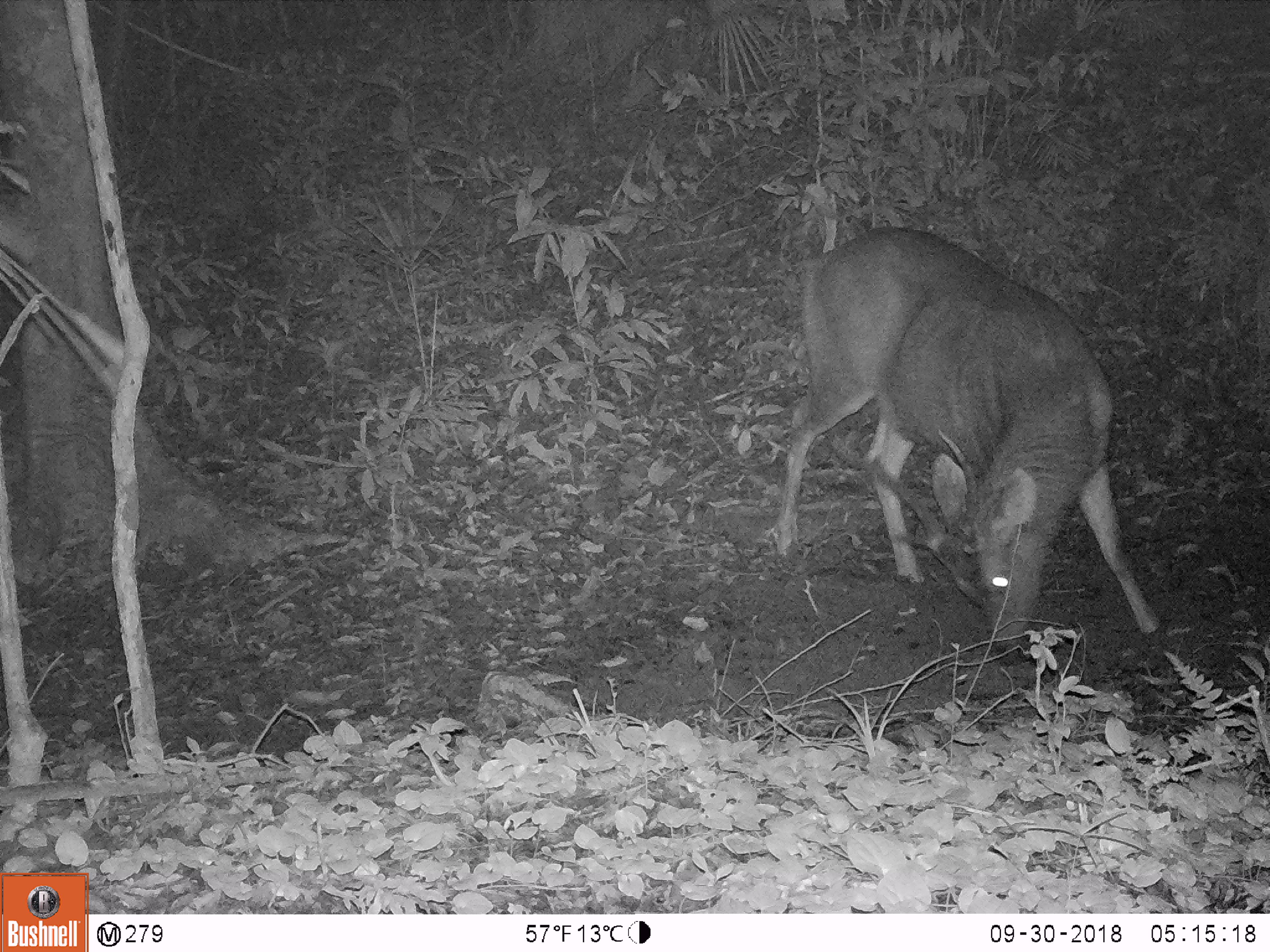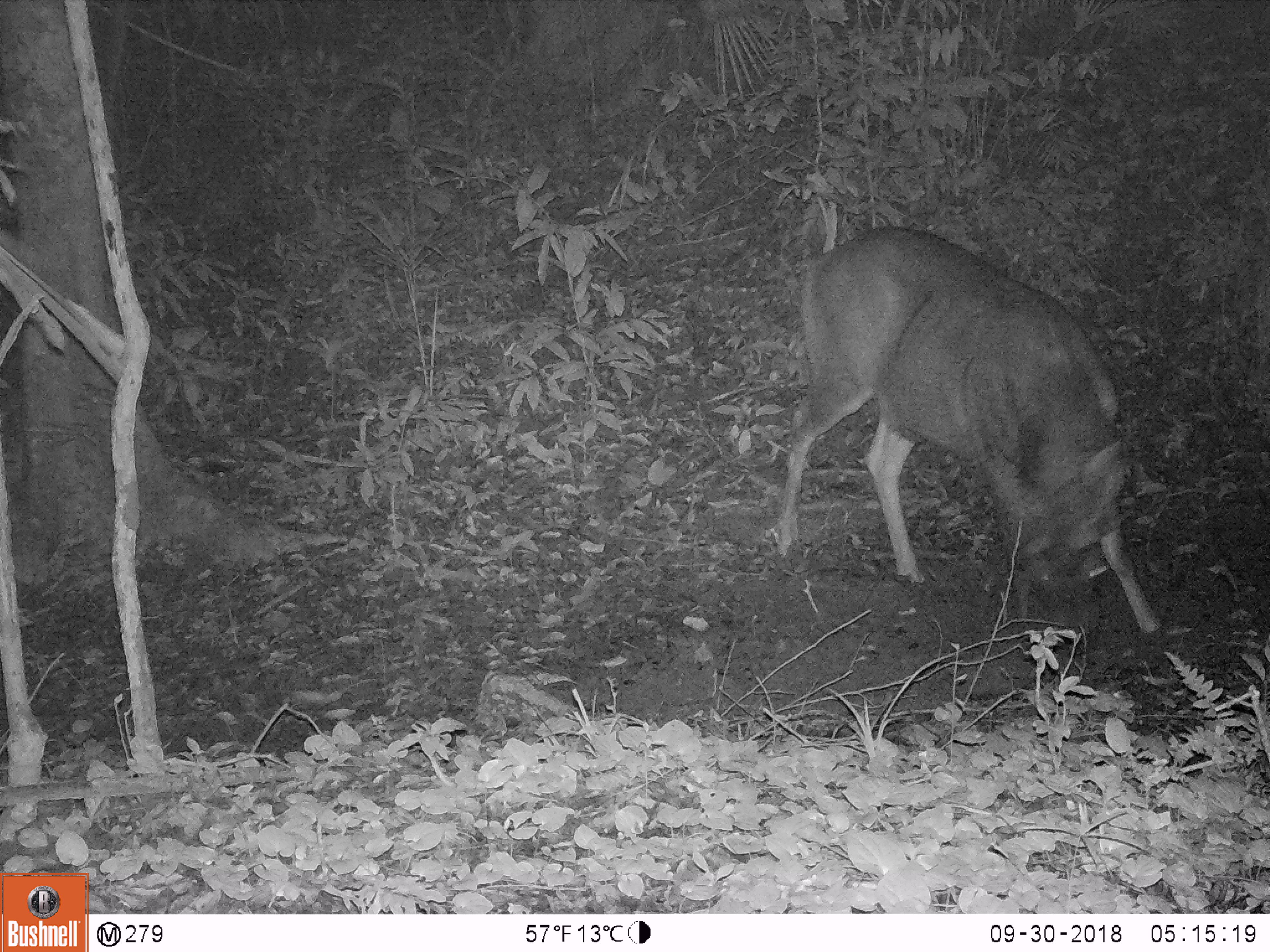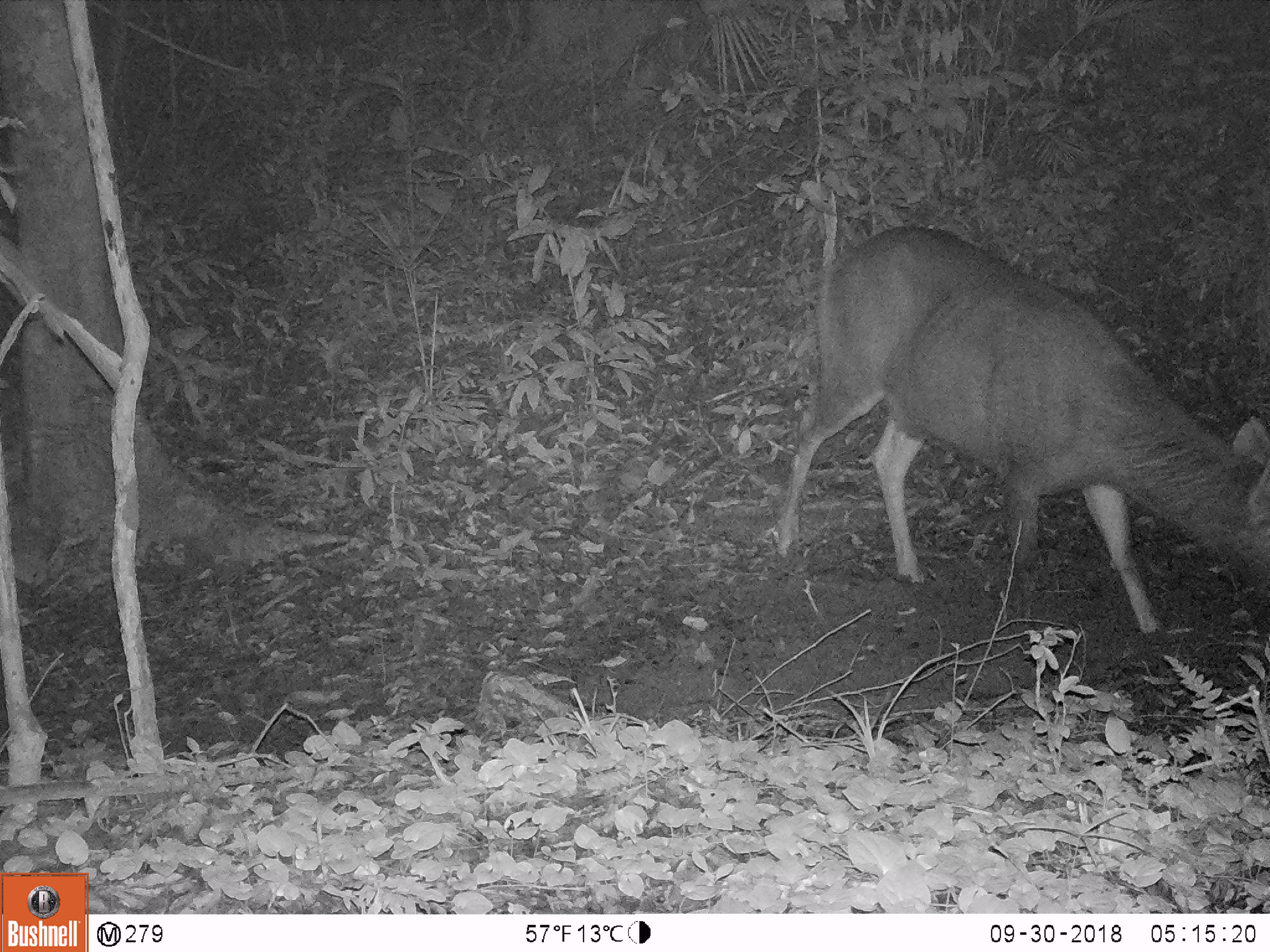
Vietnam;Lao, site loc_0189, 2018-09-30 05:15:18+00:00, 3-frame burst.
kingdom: Animalia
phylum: Chordata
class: Mammalia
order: Artiodactyla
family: Cervidae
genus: Rusa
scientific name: Rusa unicolor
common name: sambar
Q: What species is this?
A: Sambar (Rusa unicolor).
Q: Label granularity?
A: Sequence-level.